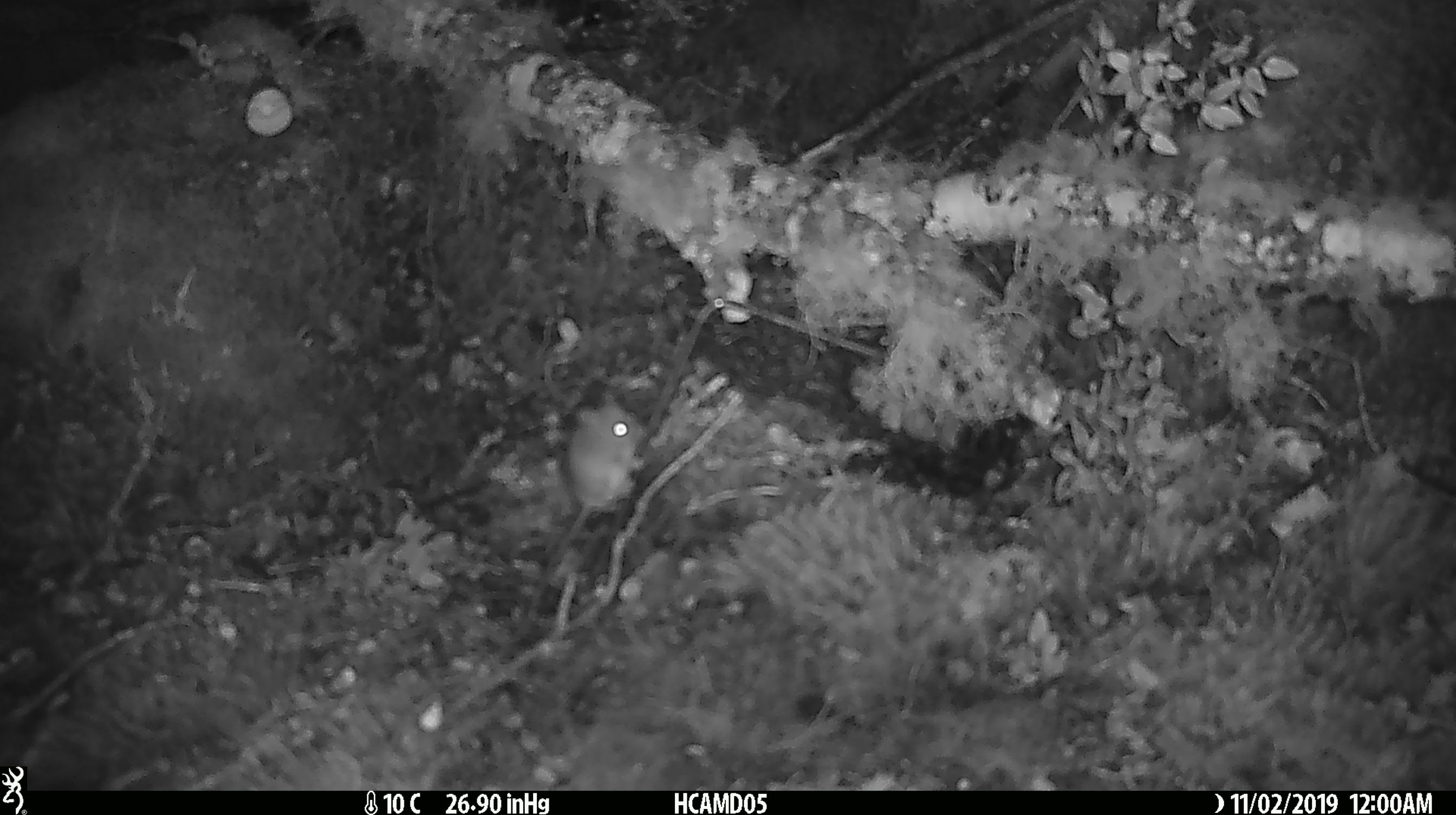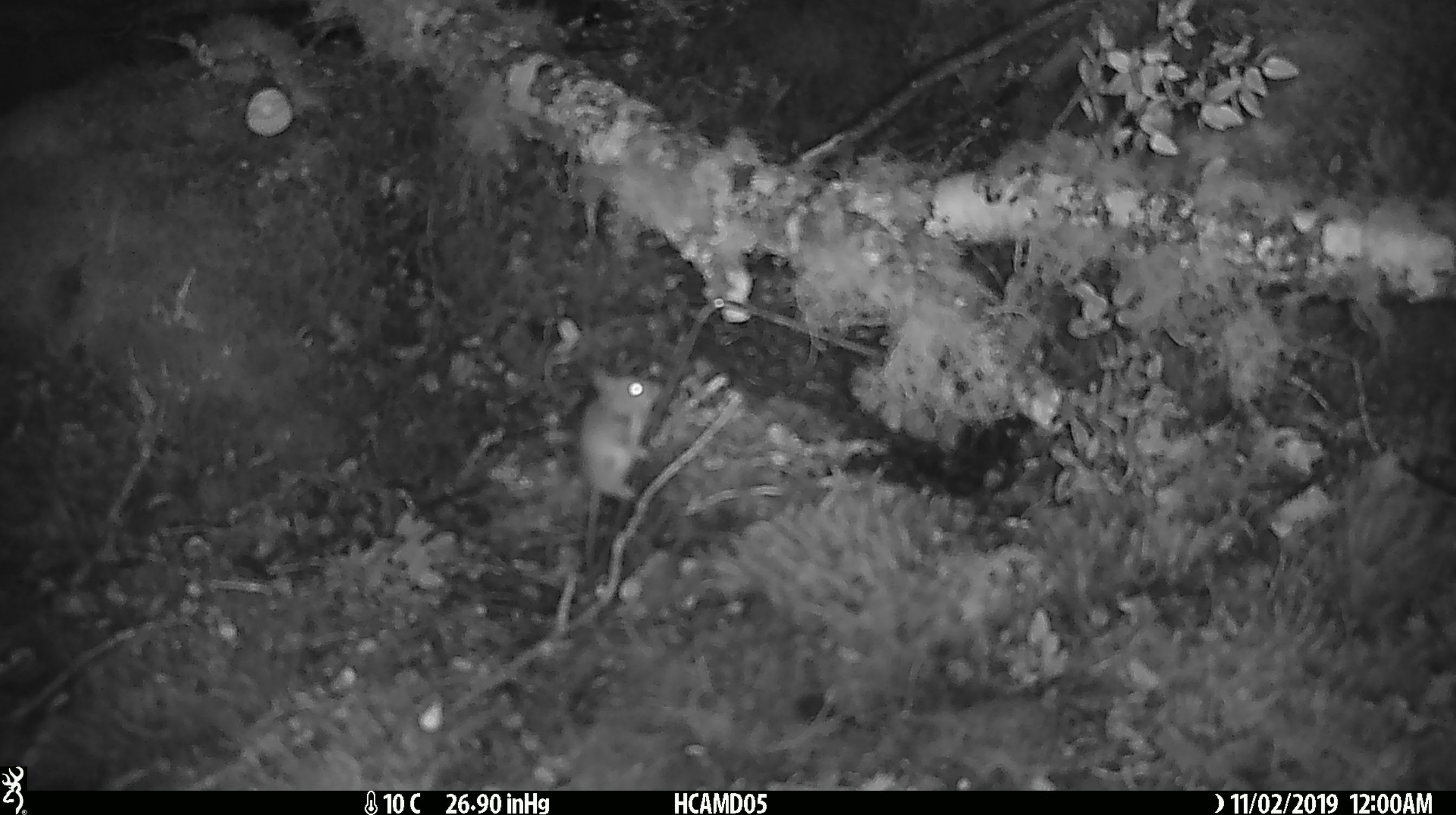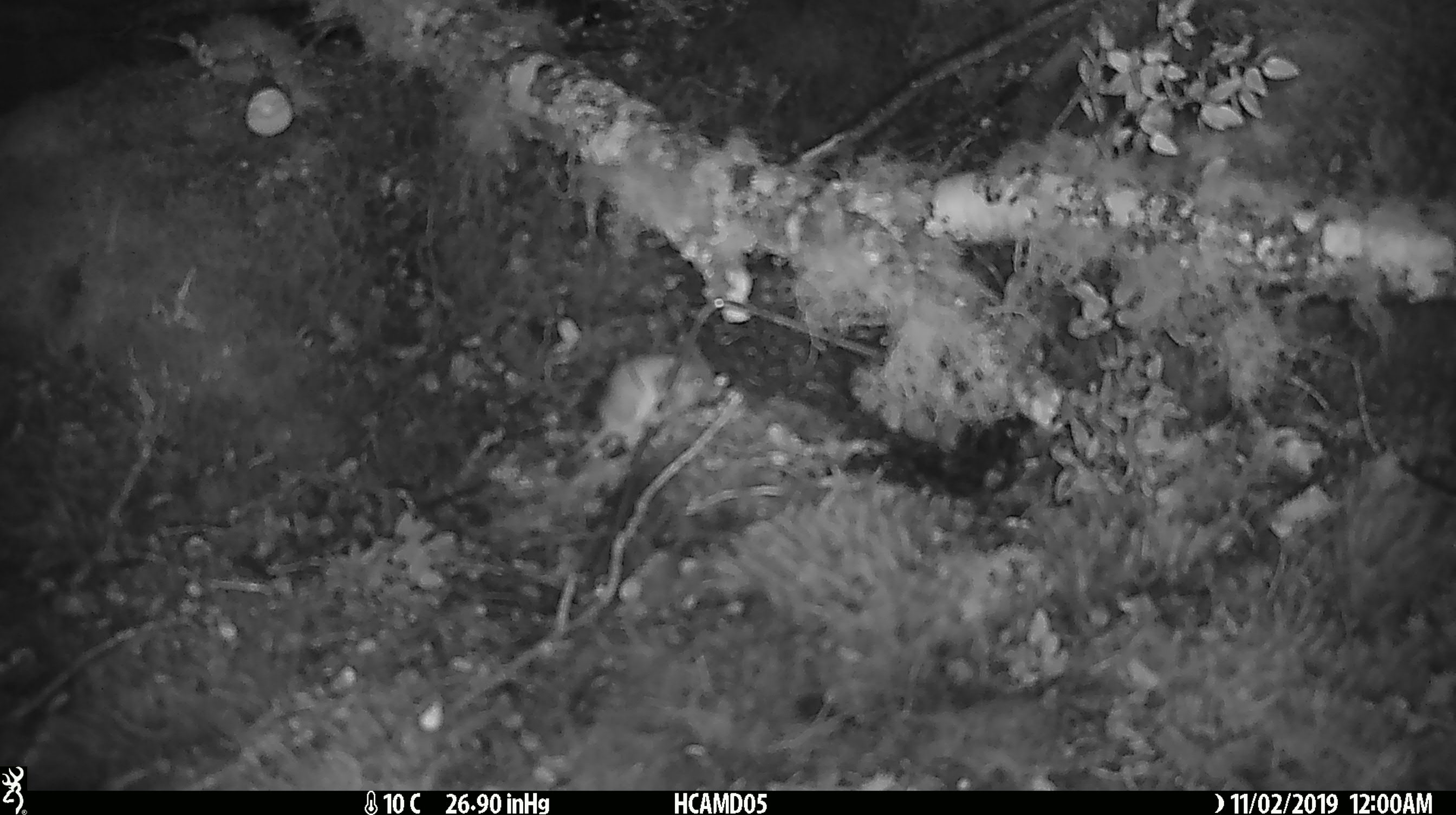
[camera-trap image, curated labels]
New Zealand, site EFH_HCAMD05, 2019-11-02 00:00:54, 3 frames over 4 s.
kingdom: Animalia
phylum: Chordata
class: Mammalia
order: Rodentia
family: Muridae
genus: Mus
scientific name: Mus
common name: mouse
Mouse (Mus).